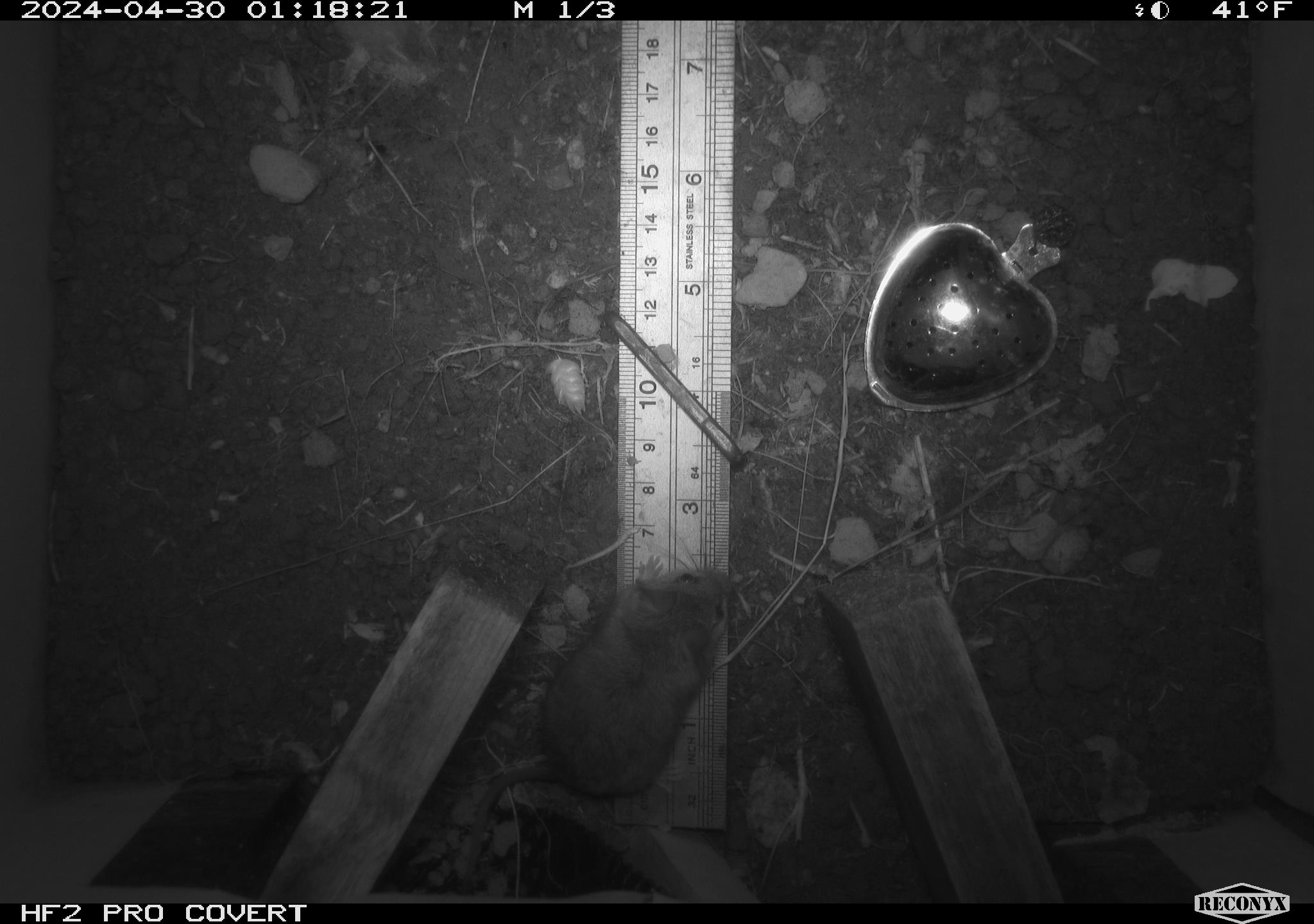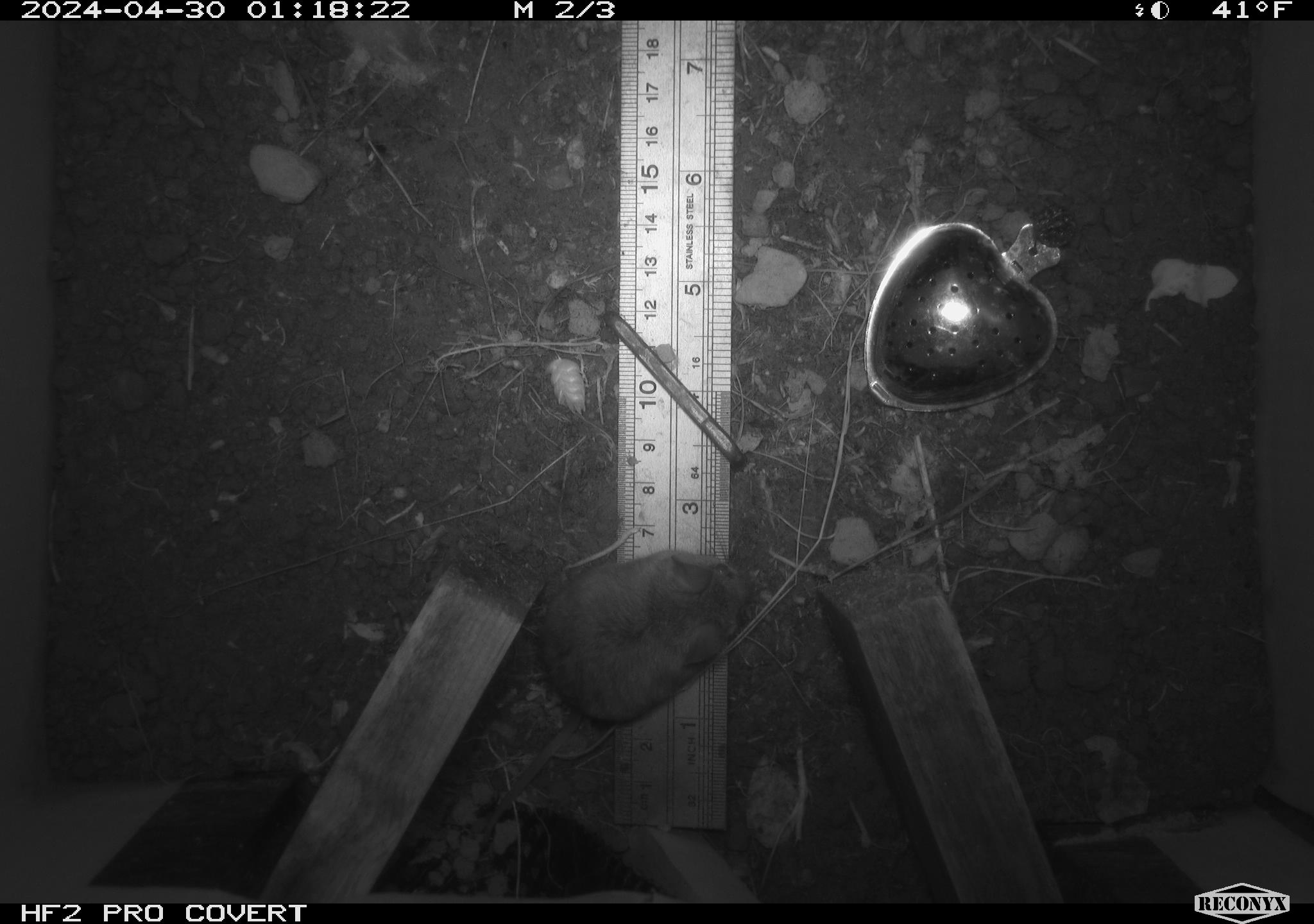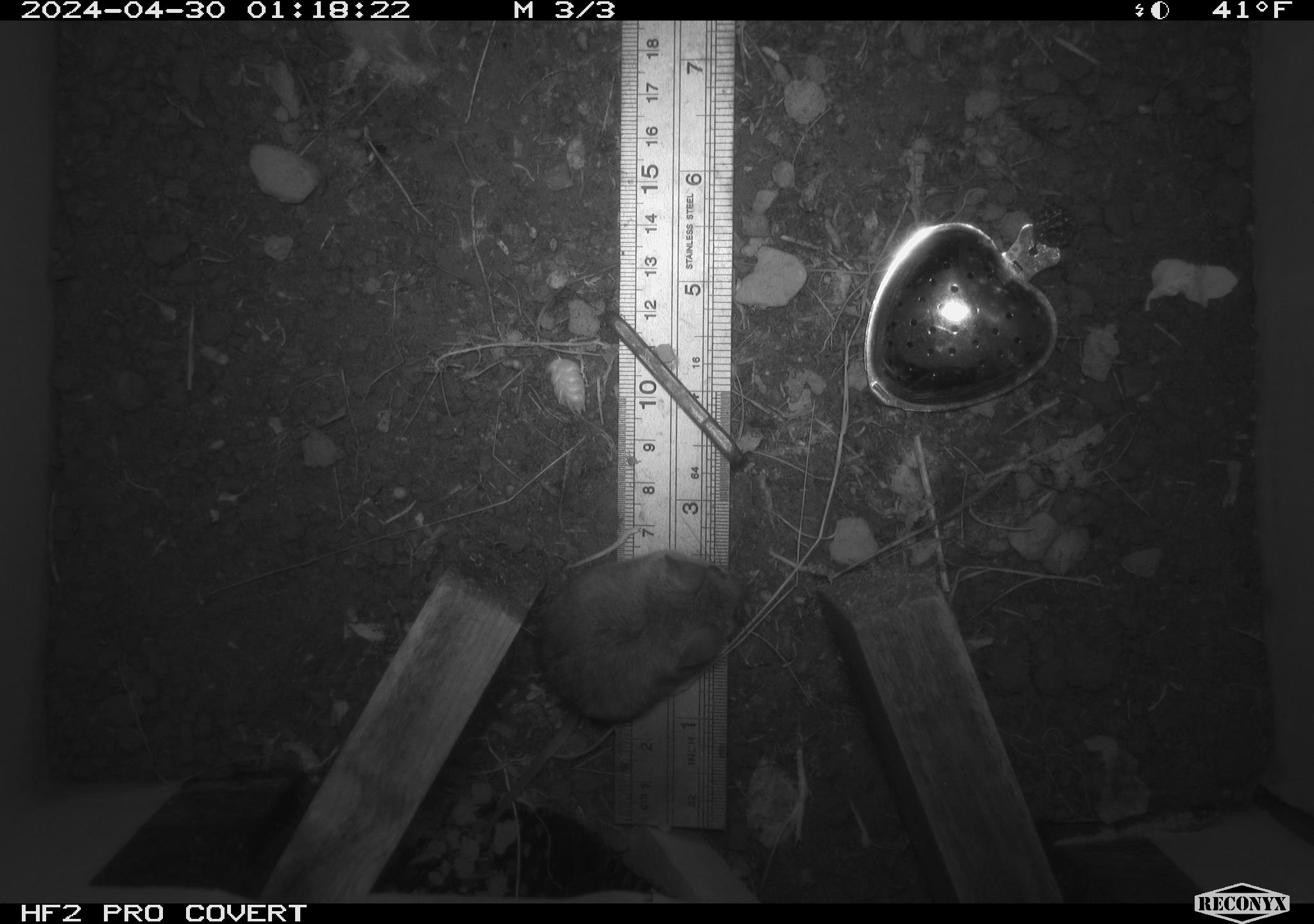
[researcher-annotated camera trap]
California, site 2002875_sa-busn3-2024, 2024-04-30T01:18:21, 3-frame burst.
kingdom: Animalia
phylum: Chordata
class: Mammalia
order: Rodentia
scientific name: Rodentia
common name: mouse species